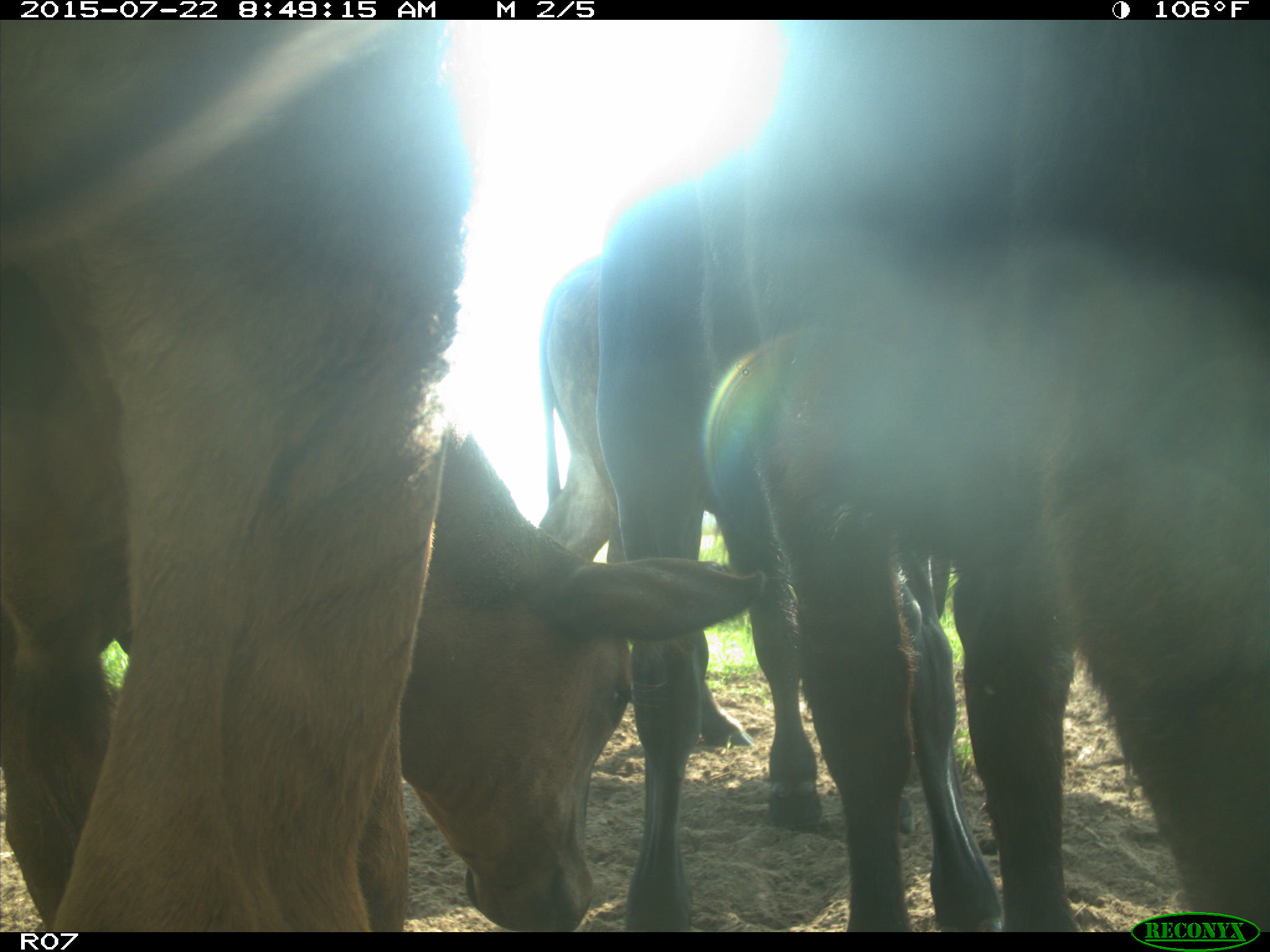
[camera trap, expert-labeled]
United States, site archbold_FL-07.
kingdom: Animalia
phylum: Chordata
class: Mammalia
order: Carnivora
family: Procyonidae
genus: Procyon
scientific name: Procyon lotor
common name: common raccoon